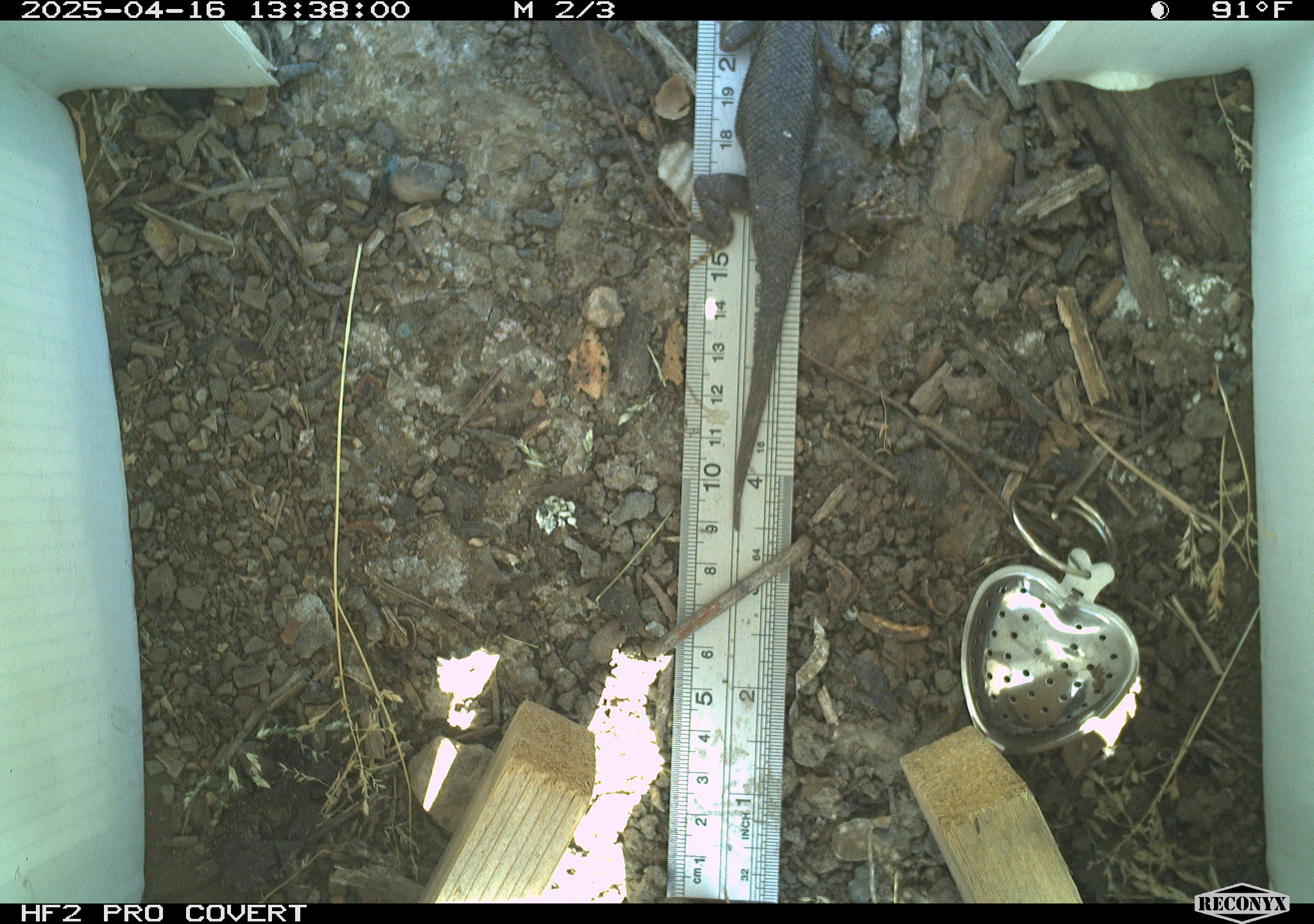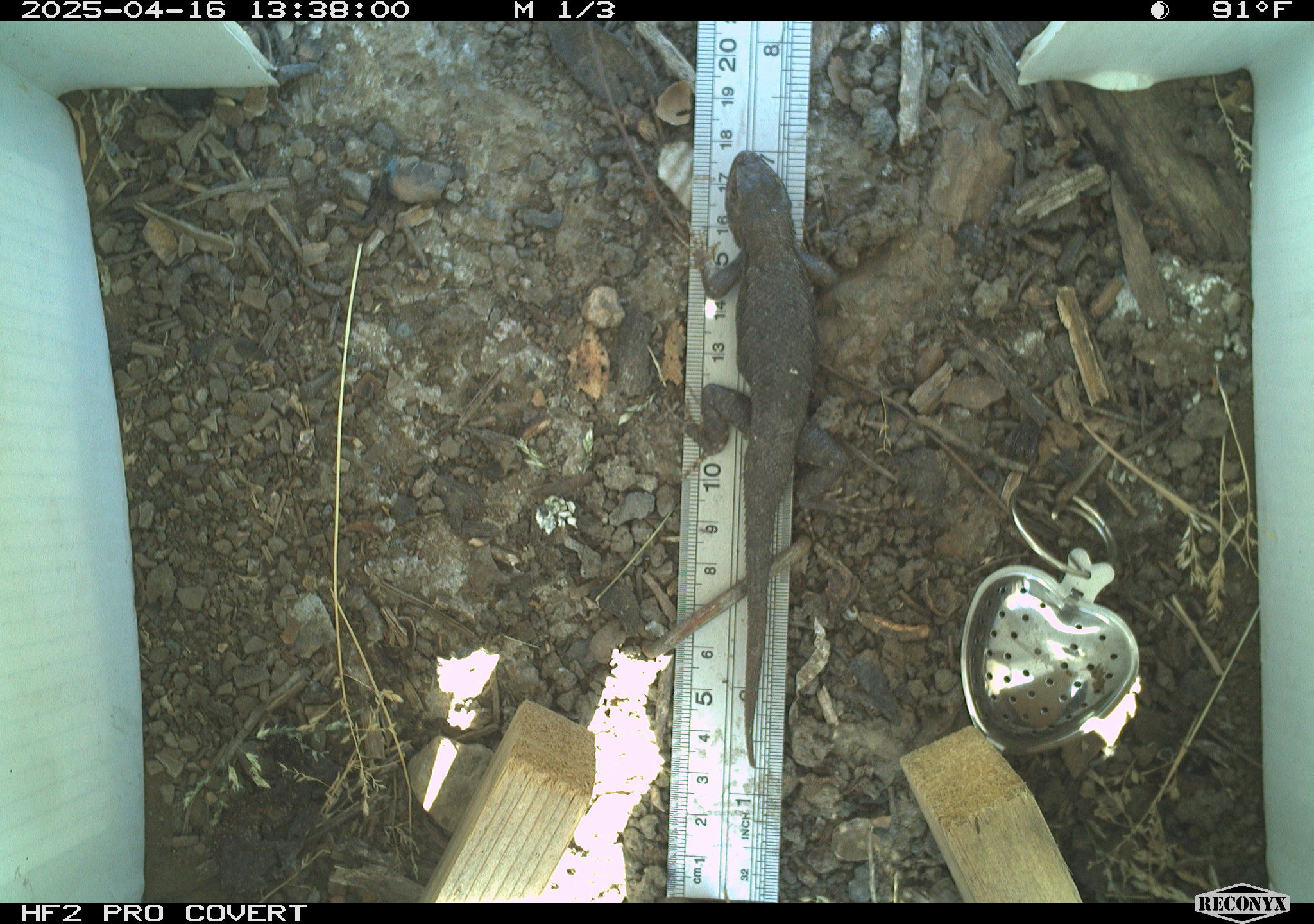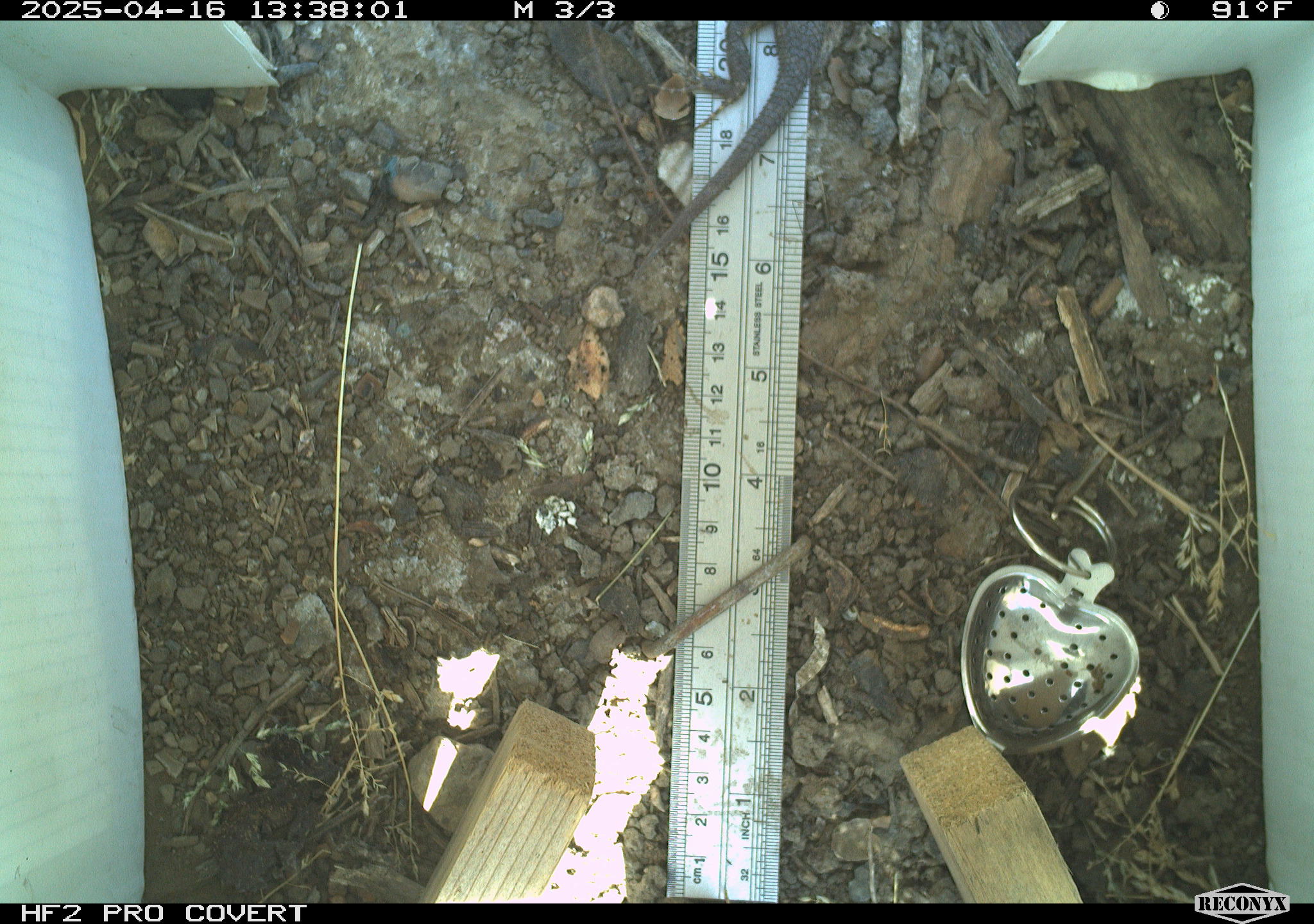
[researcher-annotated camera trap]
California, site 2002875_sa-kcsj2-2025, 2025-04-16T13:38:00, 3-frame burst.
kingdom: Animalia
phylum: Chordata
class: Reptilia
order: Squamata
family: Phrynosomatidae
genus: Sceloporus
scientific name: Sceloporus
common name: spiny lizards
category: sceloporus species